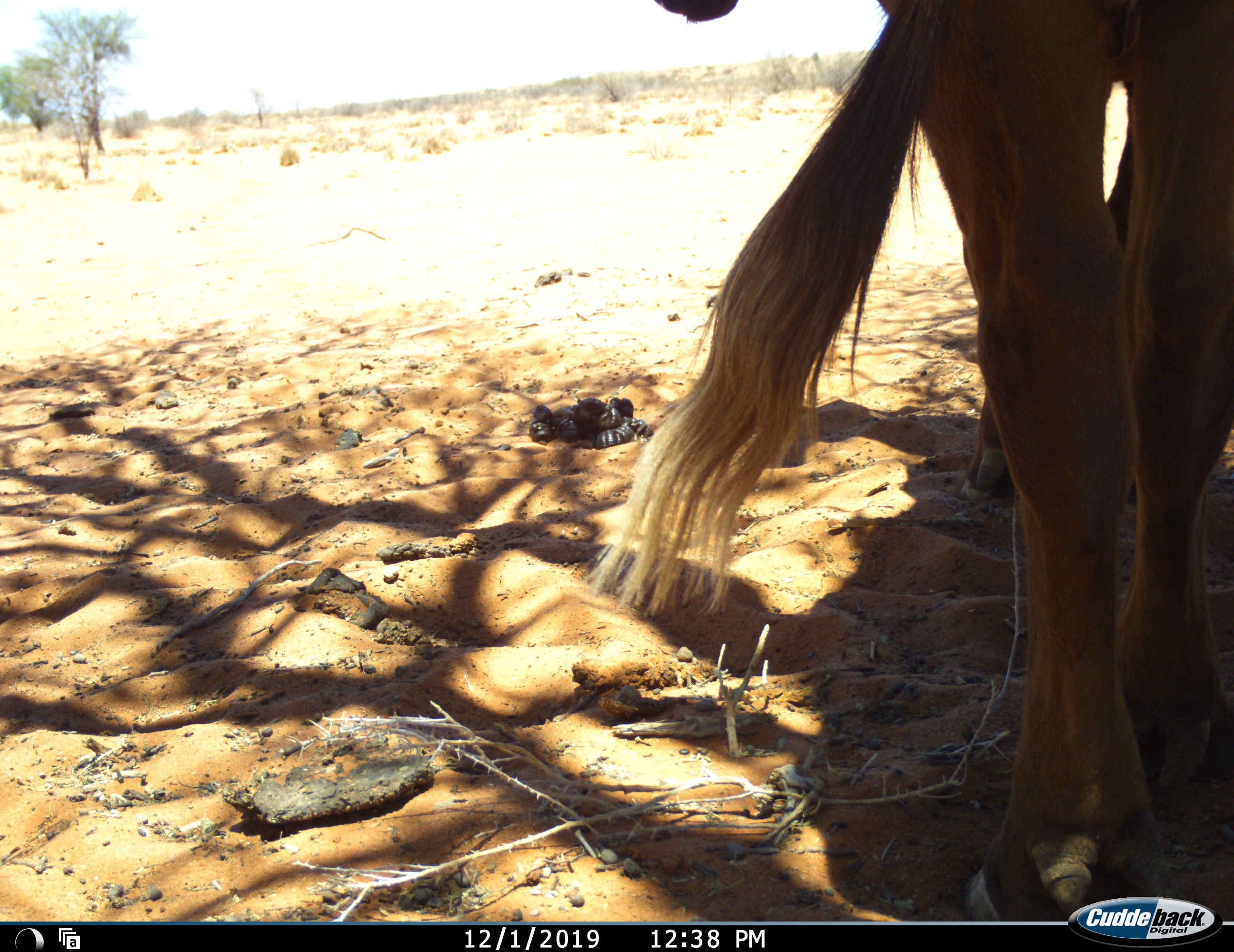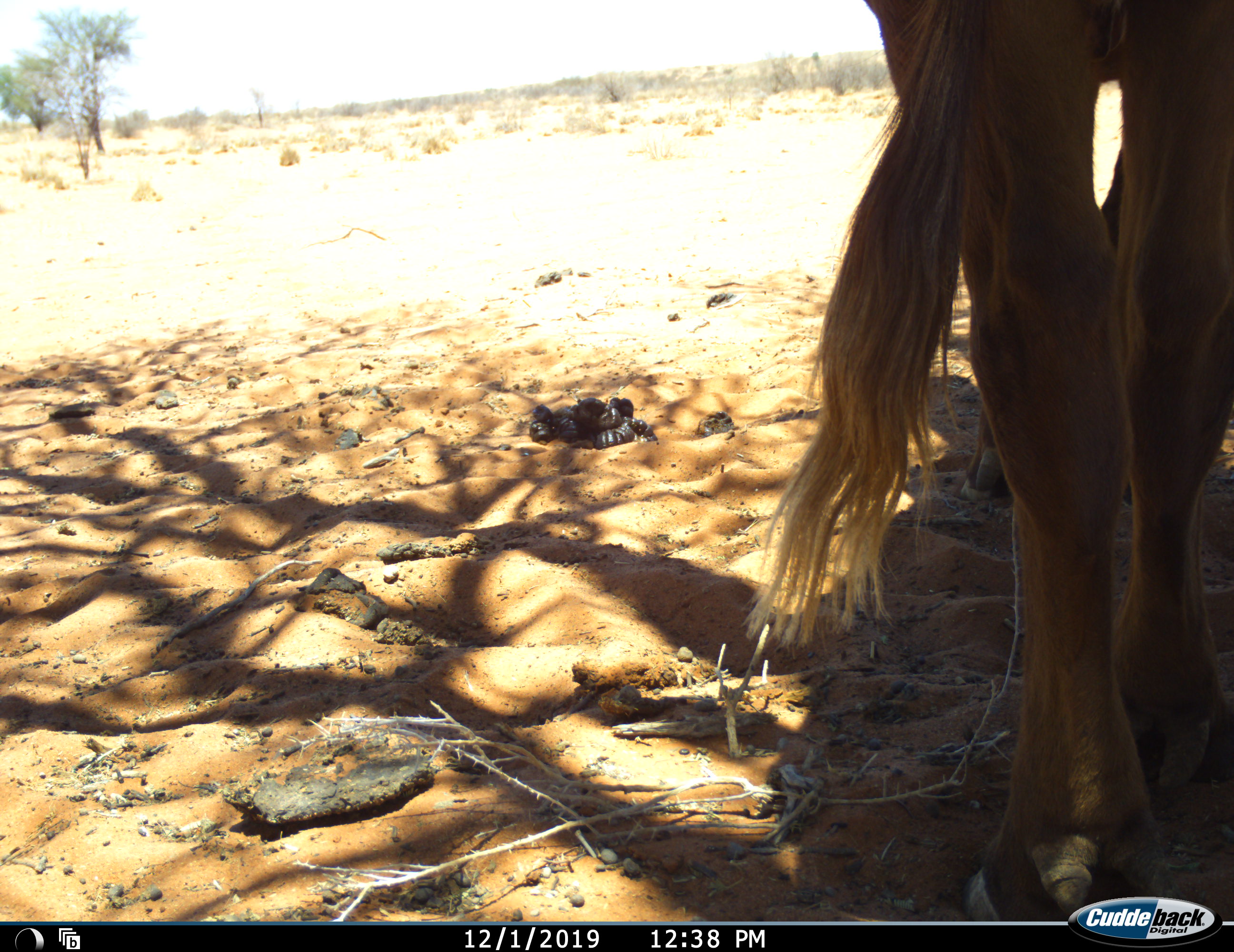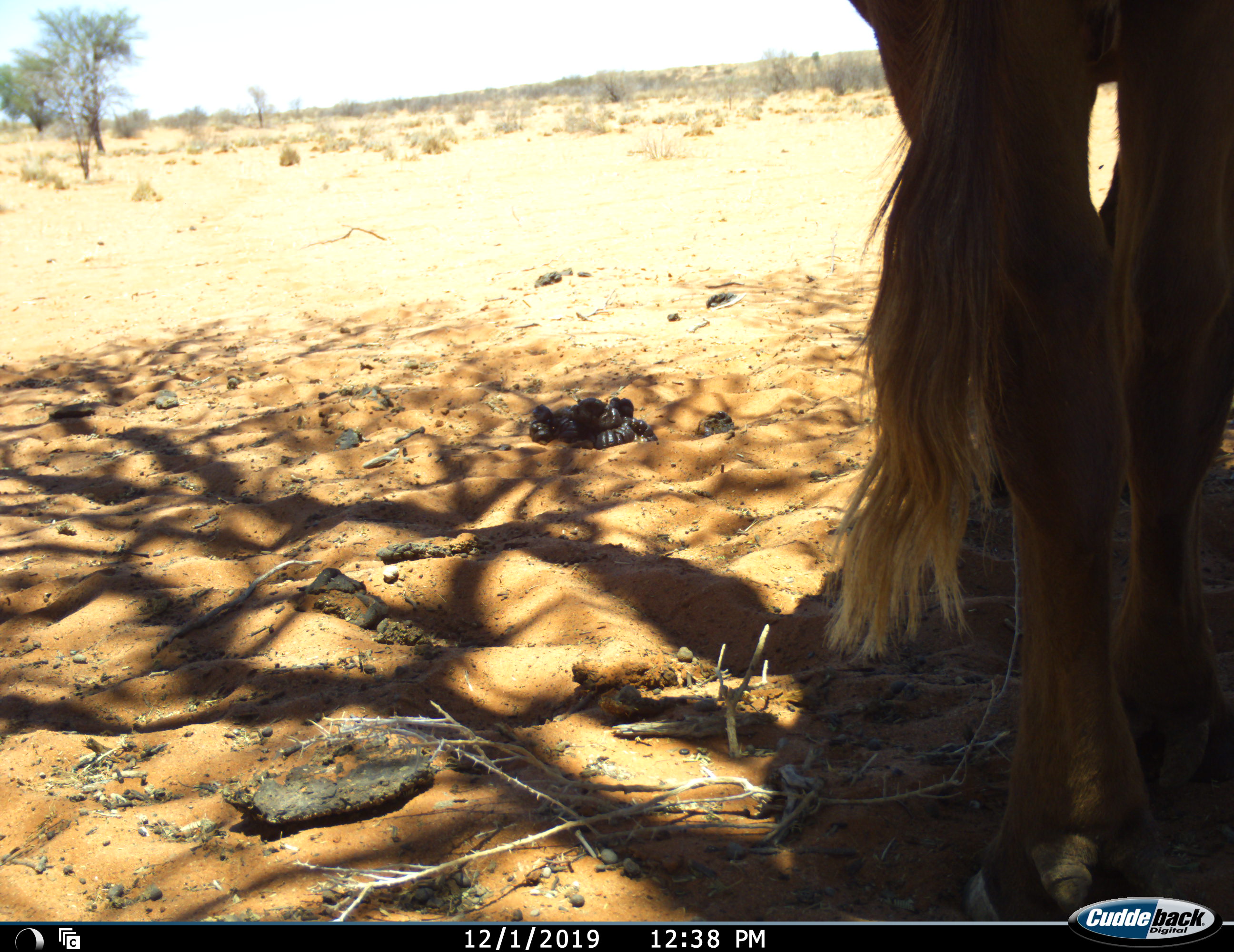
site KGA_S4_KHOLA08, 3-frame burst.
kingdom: Animalia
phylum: Chordata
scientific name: Vertebrata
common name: domestic animal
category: domesticanimal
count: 1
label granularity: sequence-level